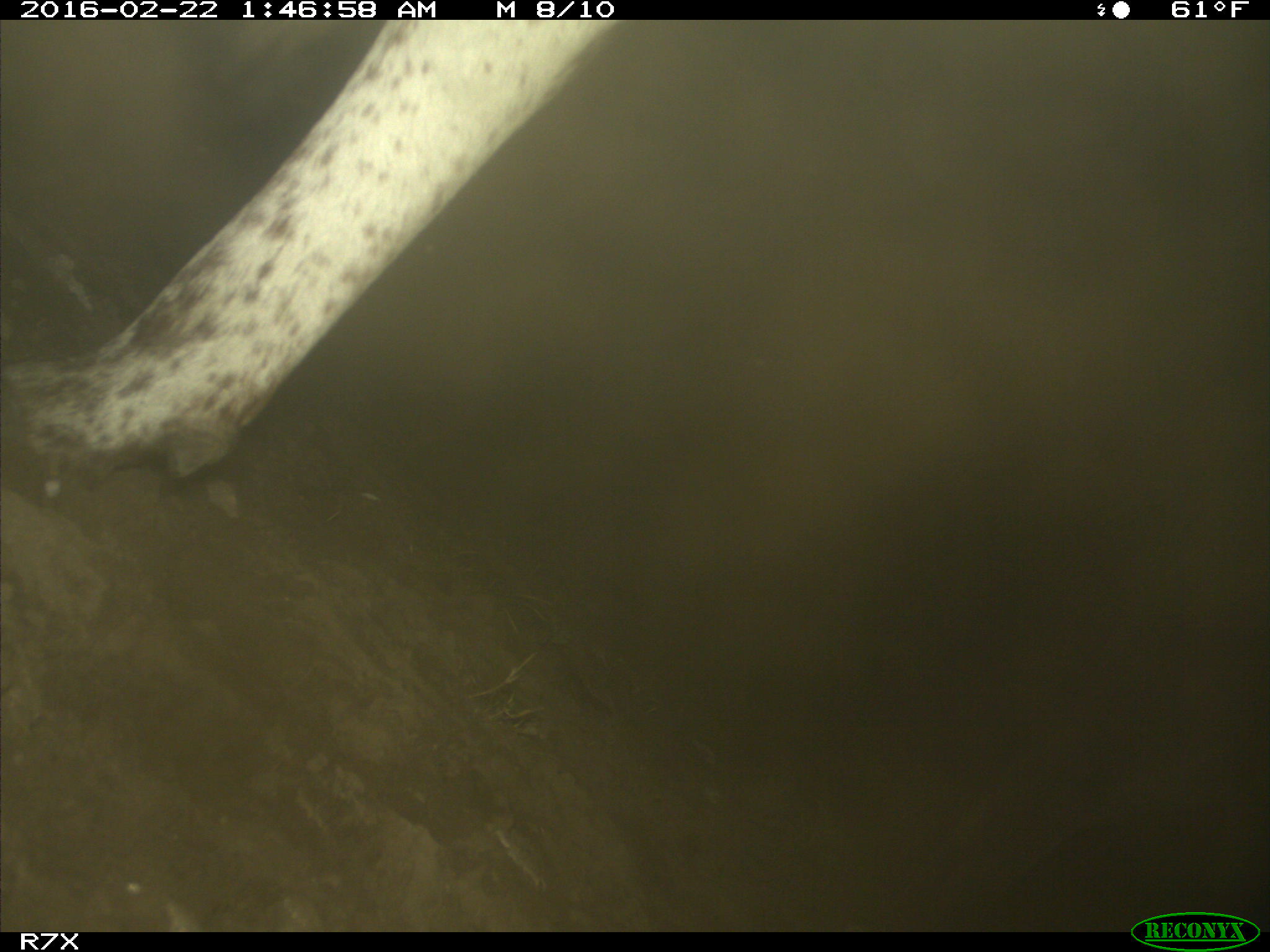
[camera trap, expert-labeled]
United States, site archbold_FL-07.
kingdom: Animalia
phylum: Chordata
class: Mammalia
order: Artiodactyla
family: Bovidae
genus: Bos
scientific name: Bos taurus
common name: domestic cow